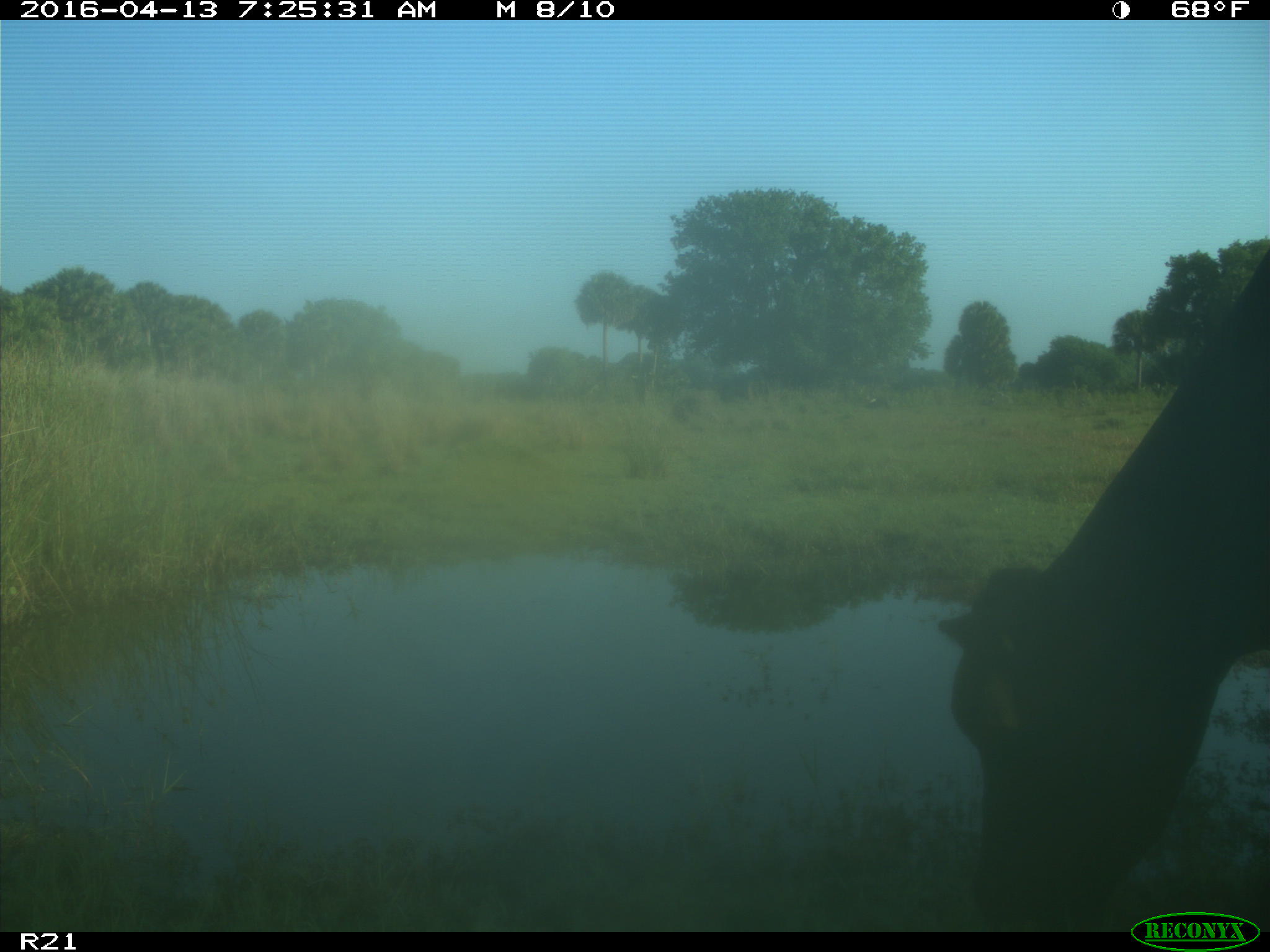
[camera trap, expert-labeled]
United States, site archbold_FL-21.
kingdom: Animalia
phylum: Chordata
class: Mammalia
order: Artiodactyla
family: Bovidae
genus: Bos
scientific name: Bos taurus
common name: domestic cow